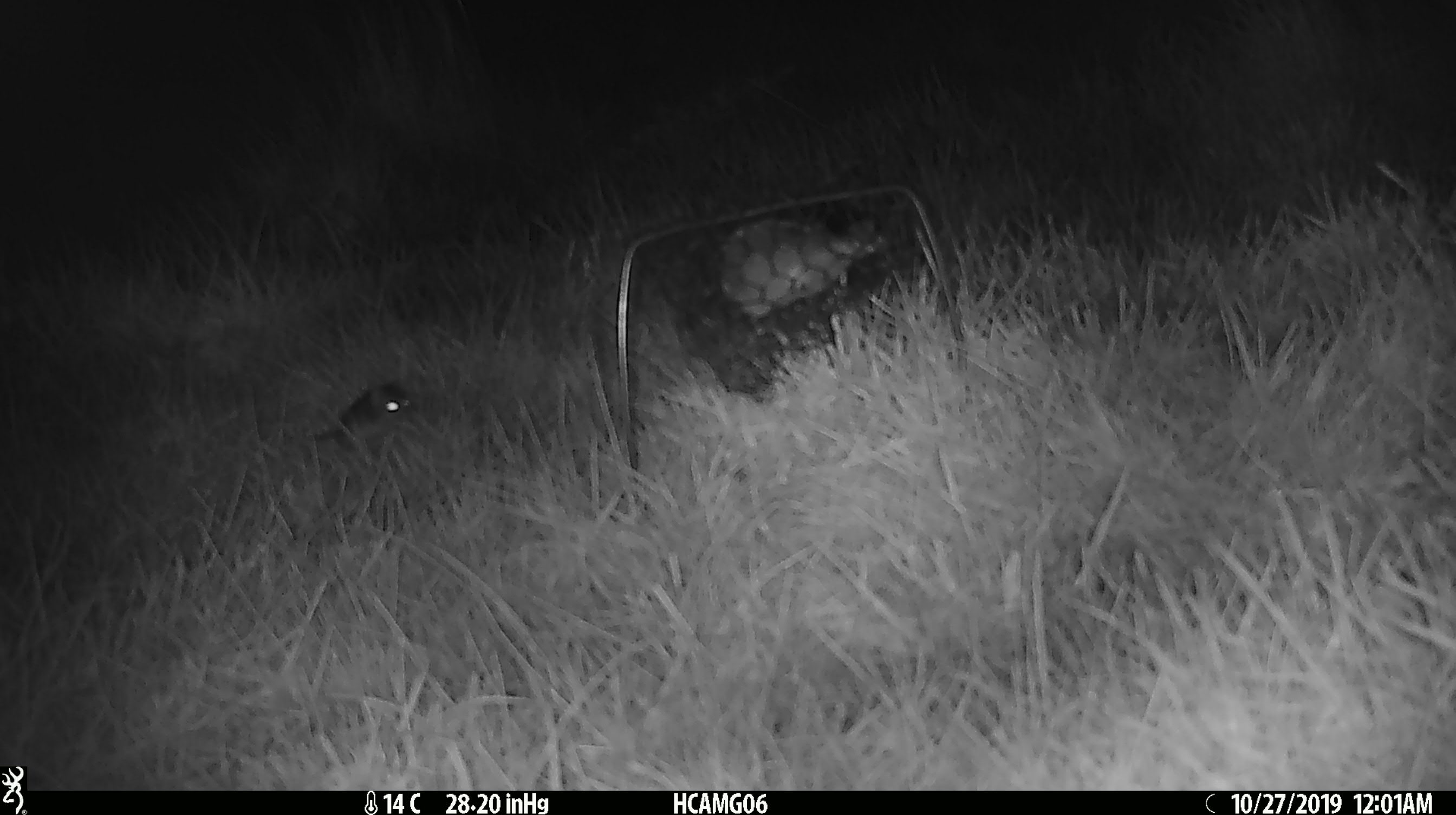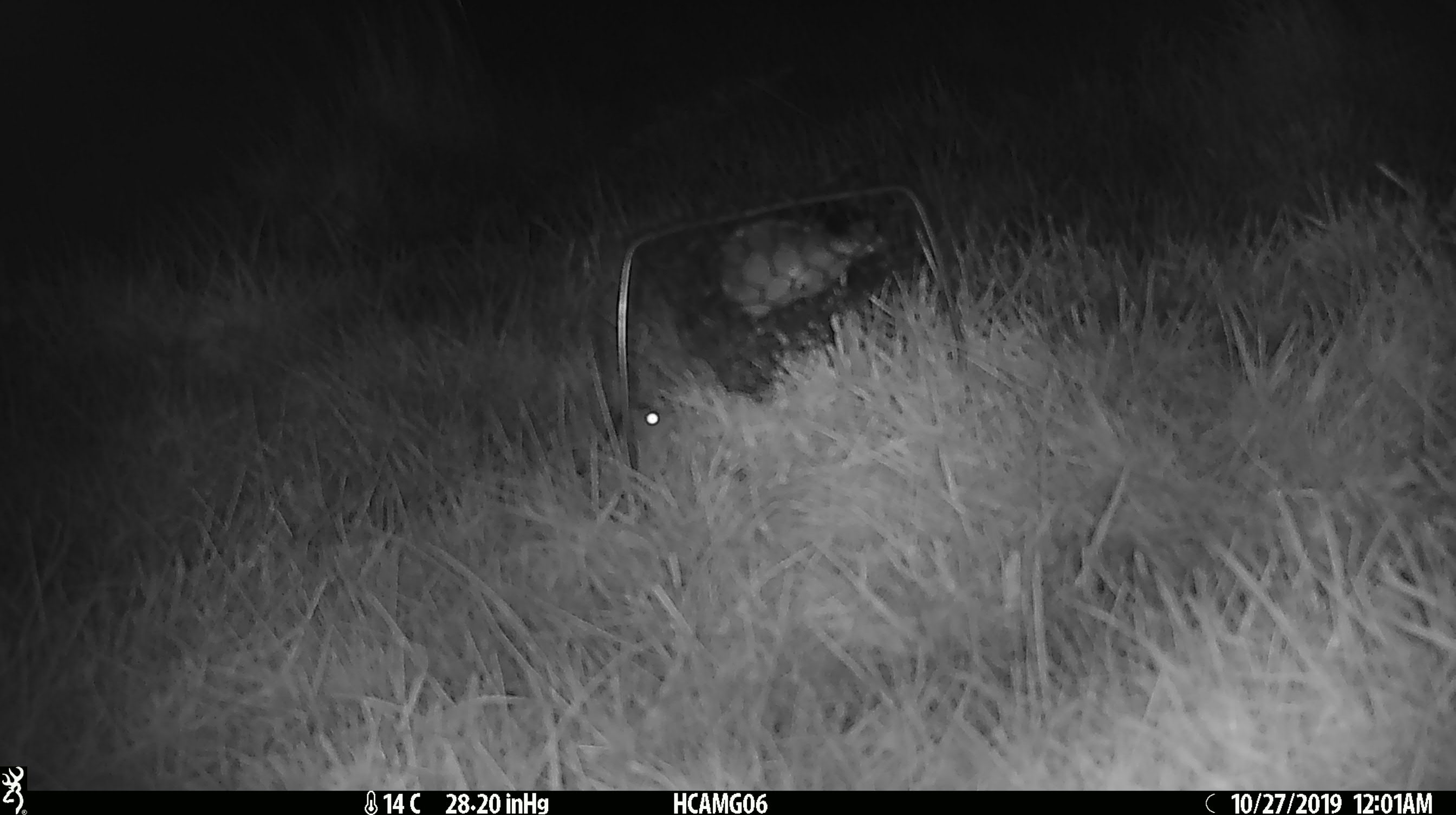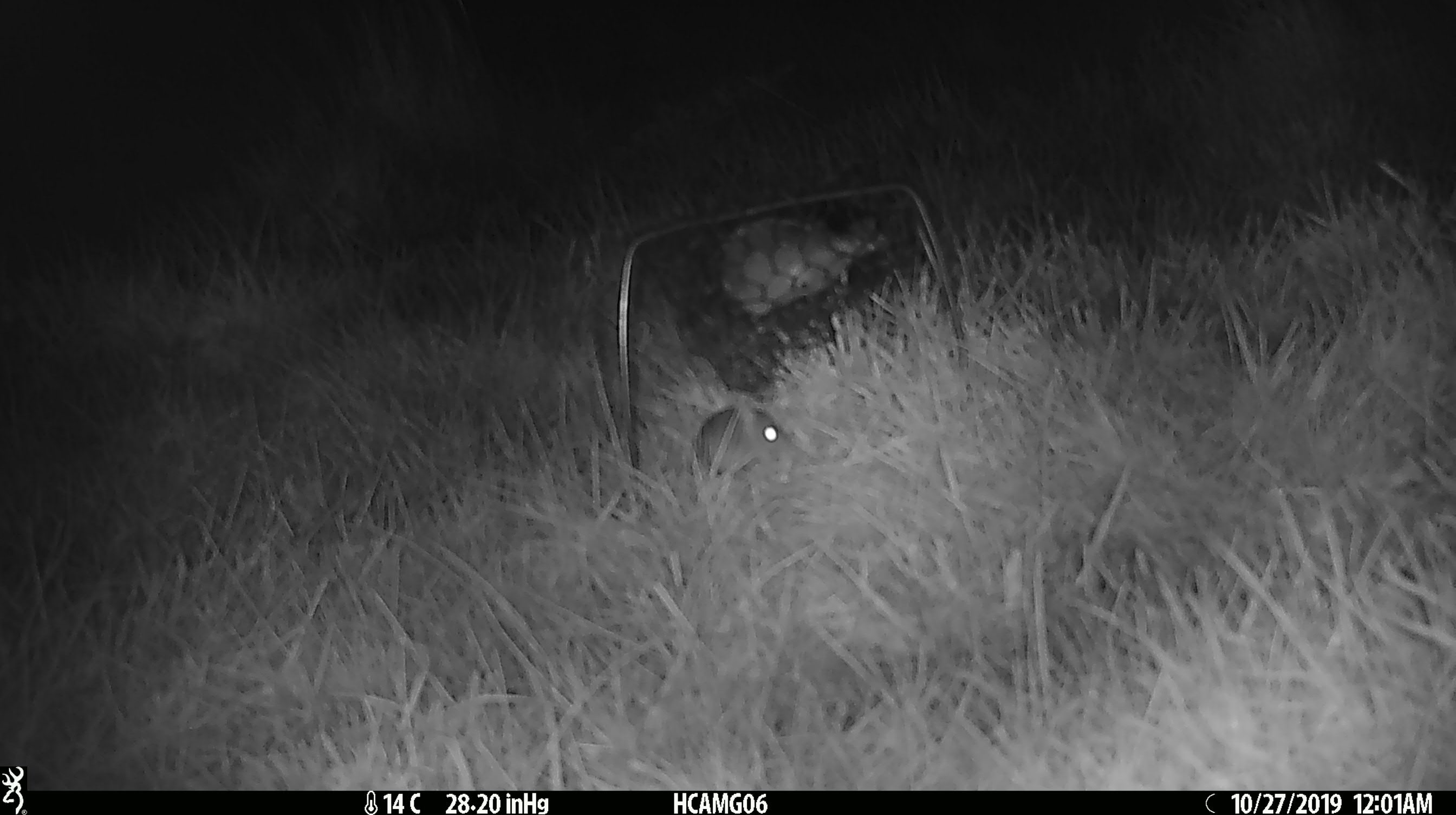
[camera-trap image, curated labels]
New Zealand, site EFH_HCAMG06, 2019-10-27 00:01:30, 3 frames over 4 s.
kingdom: Animalia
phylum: Chordata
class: Mammalia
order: Rodentia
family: Muridae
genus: Mus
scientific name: Mus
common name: mouse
Mouse (Mus).